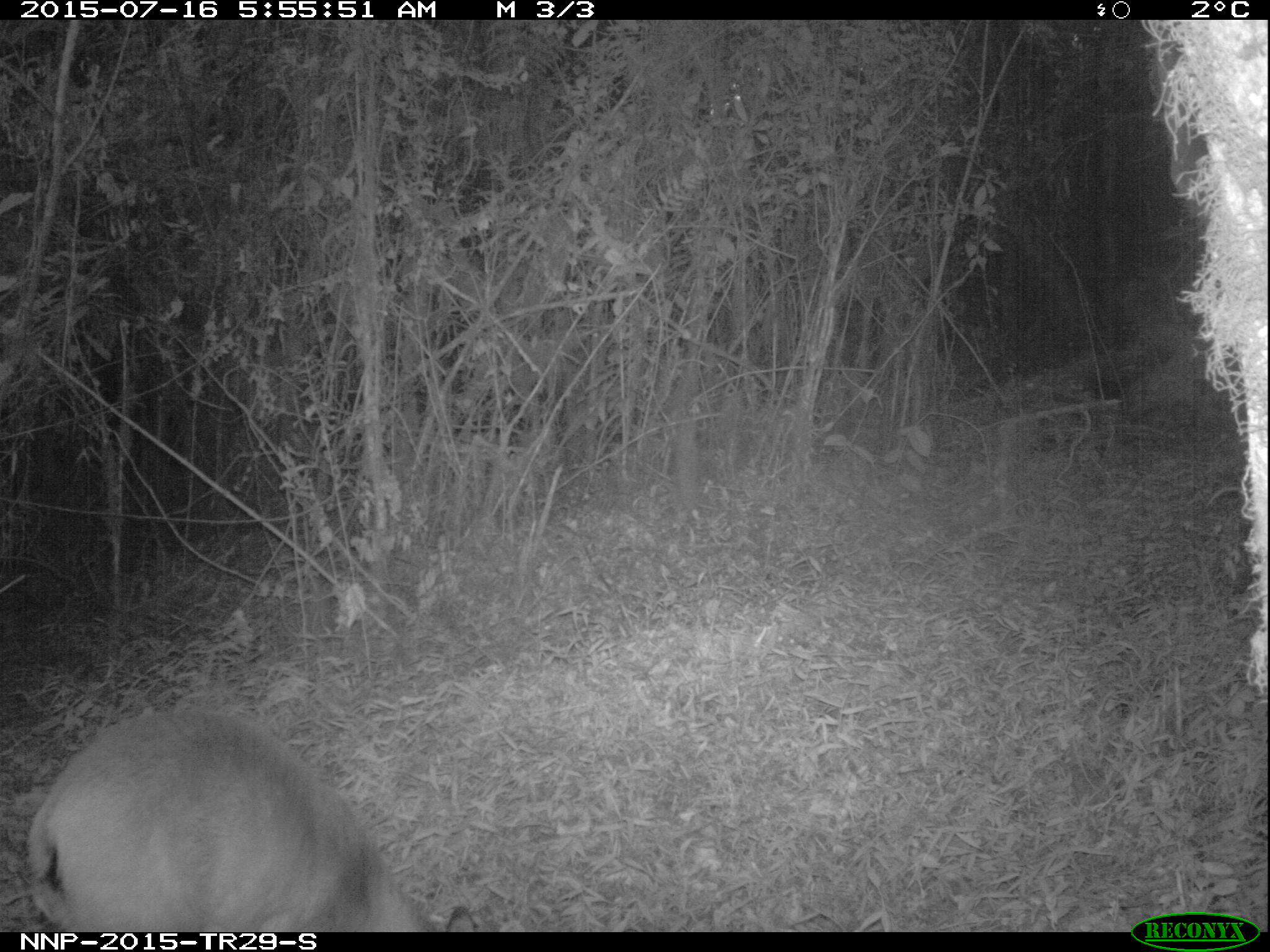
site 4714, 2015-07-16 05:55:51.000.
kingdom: Animalia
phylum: Chordata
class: Mammalia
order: Artiodactyla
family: Bovidae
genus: Cephalophus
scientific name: Cephalophus nigrifrons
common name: black-fronted duiker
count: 1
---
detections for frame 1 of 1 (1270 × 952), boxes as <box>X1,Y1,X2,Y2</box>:
cephalophus nigrifrons: <box>21,709,478,932</box>